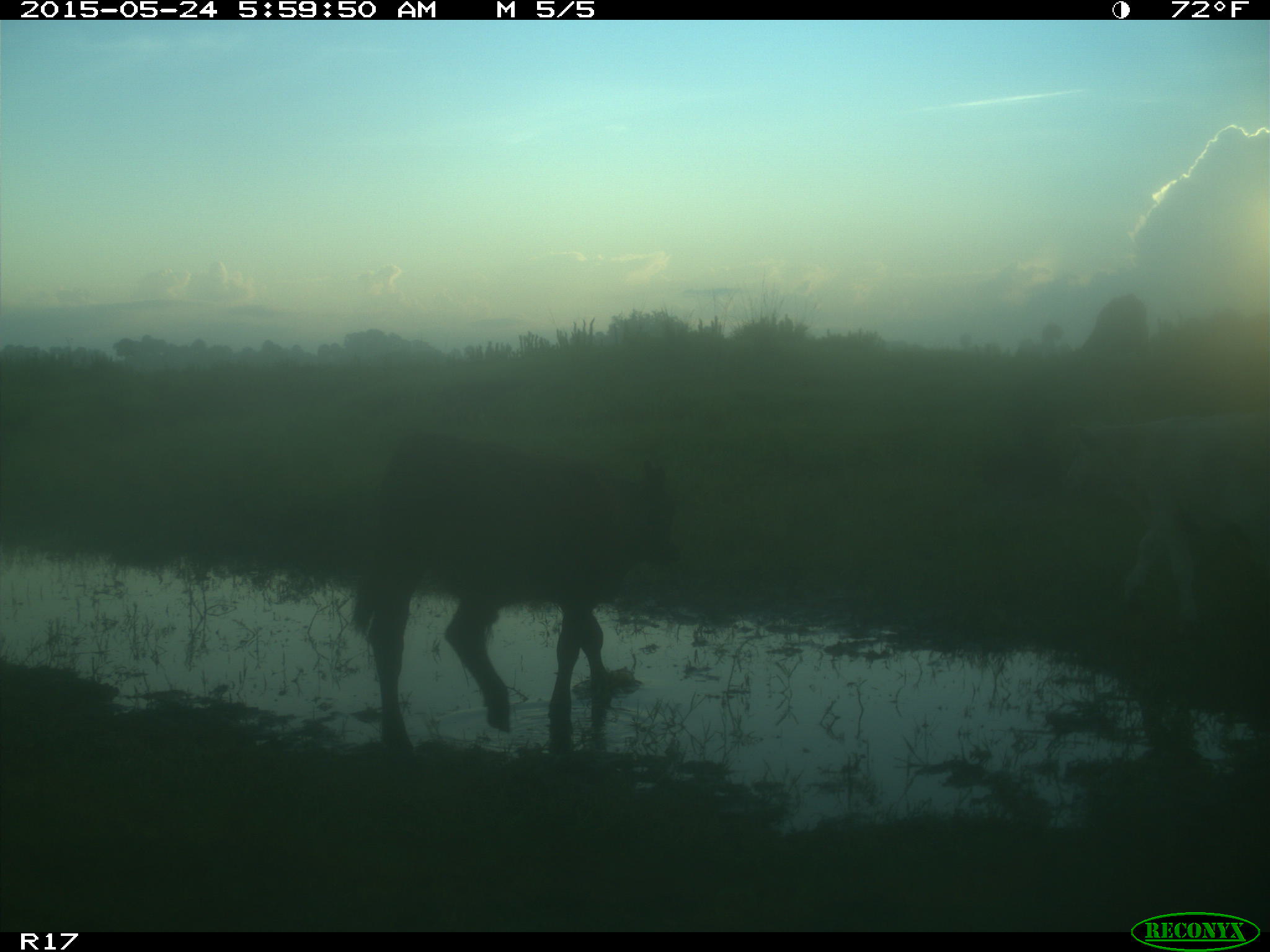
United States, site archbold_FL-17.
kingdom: Animalia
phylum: Chordata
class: Mammalia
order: Artiodactyla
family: Bovidae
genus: Bos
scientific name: Bos taurus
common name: domestic cow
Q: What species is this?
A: Bos taurus (domestic cow).